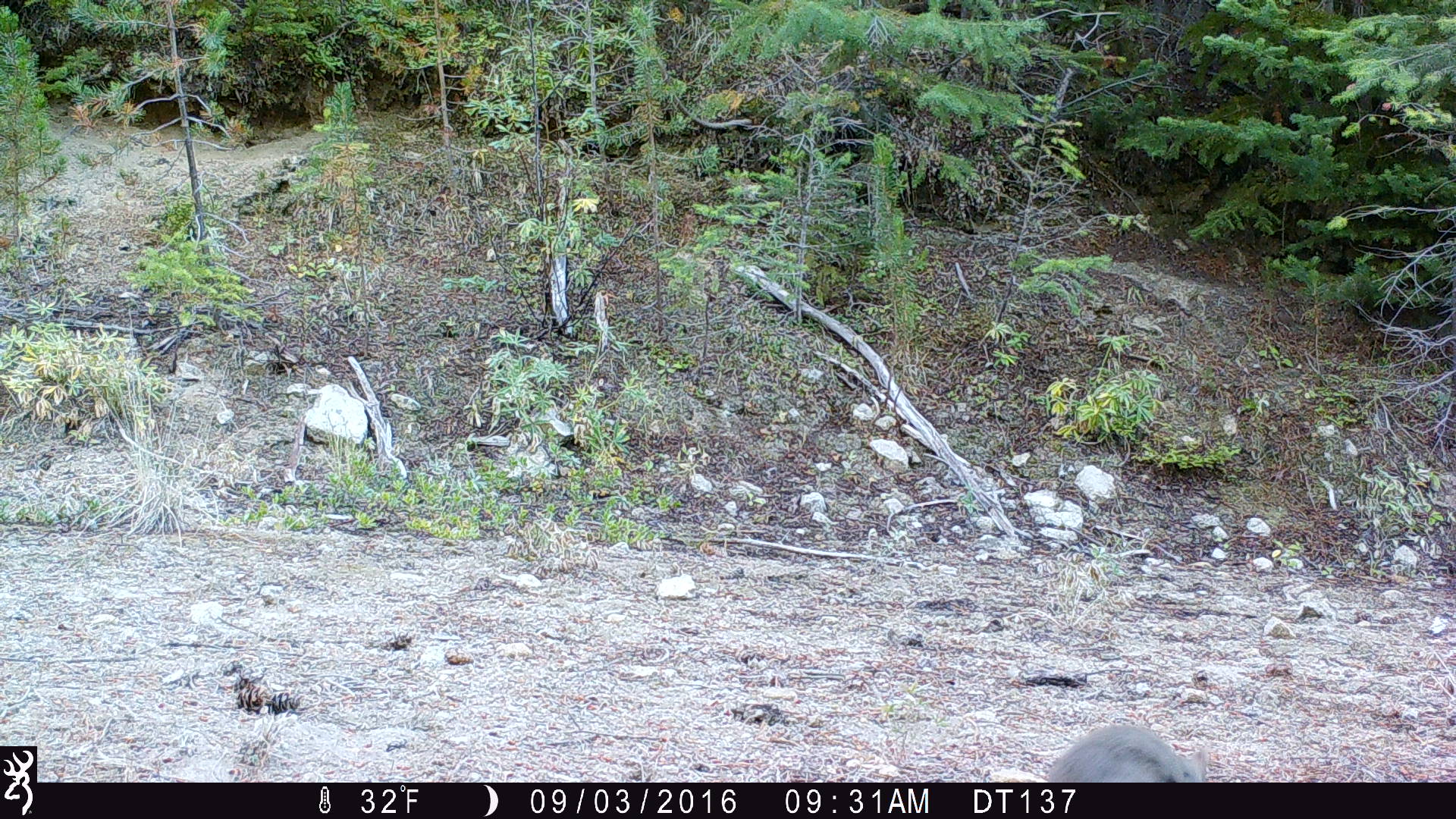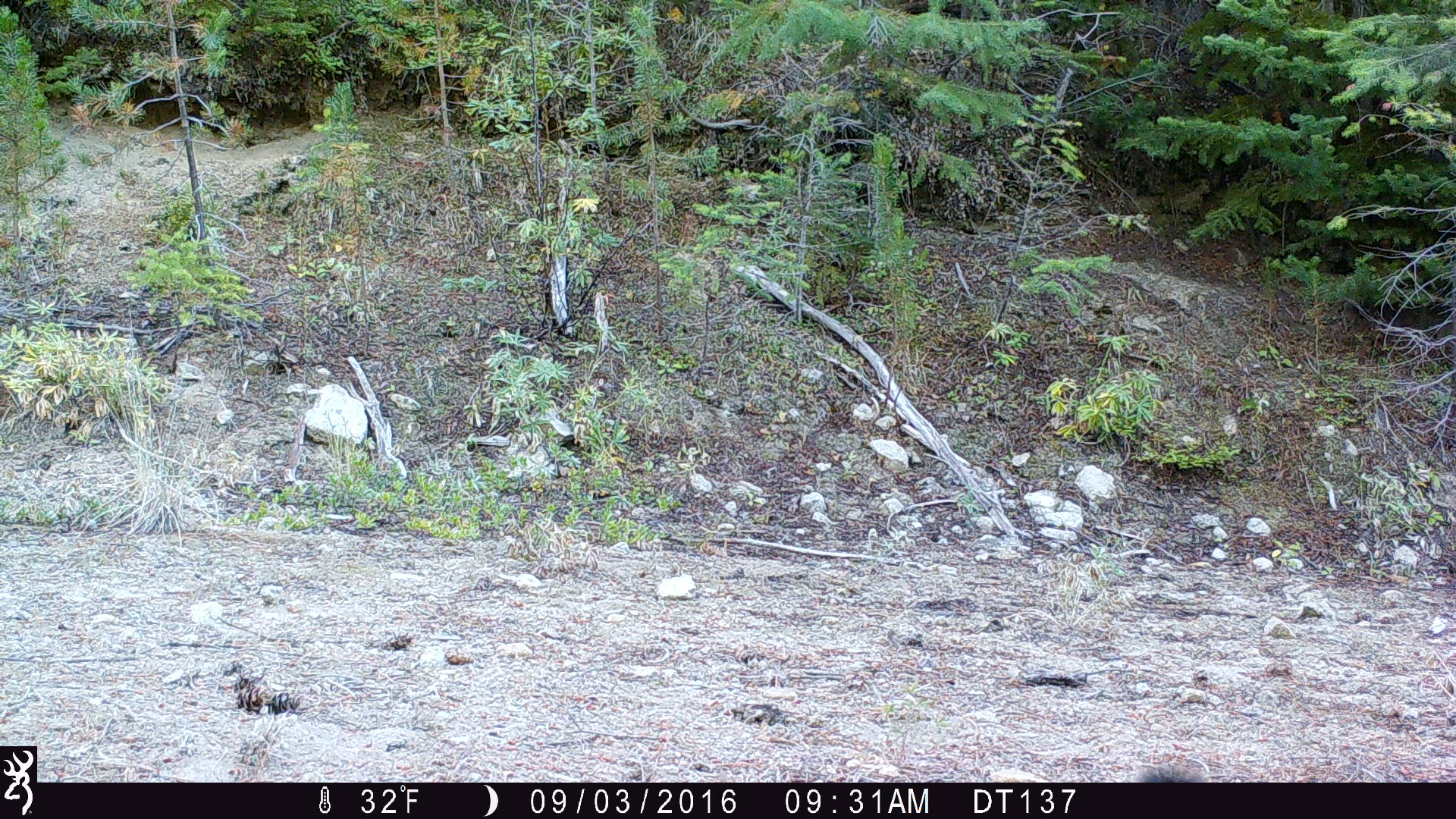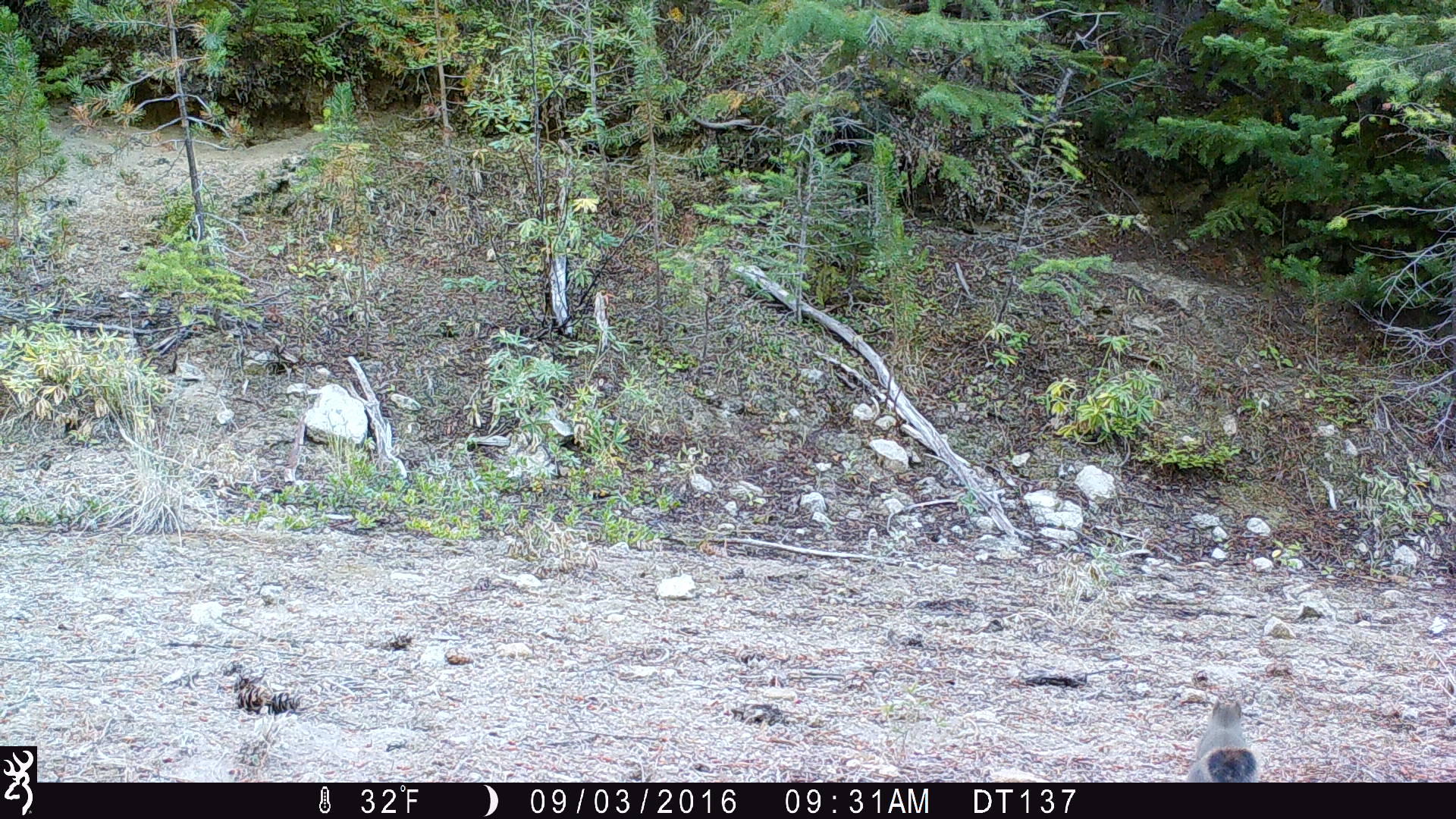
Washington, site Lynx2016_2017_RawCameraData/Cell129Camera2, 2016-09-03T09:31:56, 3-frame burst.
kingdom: Animalia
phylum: Chordata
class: Mammalia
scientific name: Mammalia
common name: small mammal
Small mammal (Mammalia). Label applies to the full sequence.